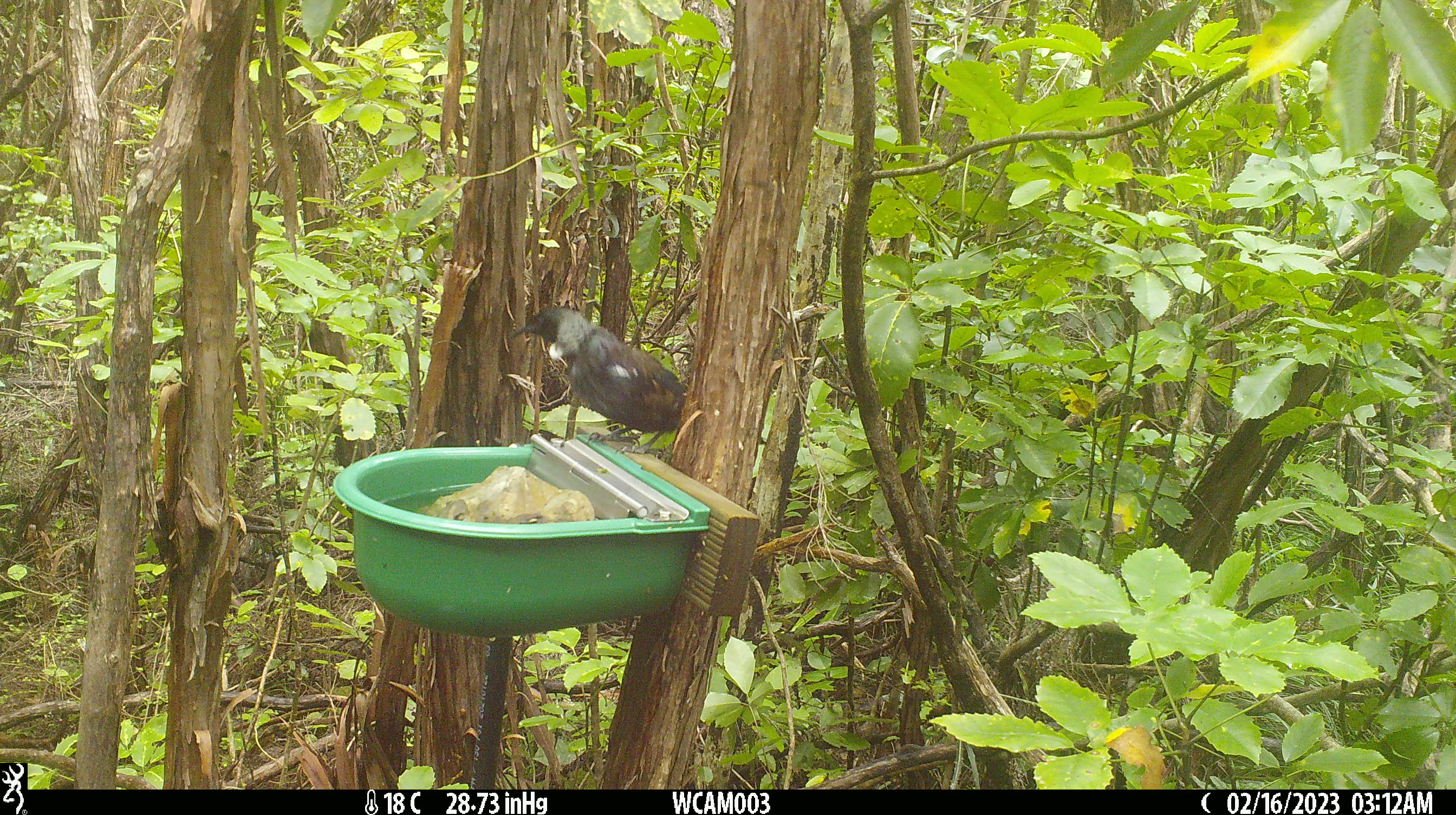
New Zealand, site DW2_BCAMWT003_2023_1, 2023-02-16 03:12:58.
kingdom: Animalia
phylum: Chordata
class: Aves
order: Passeriformes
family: Meliphagidae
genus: Prosthemadera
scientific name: Prosthemadera novaeseelandiae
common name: tui